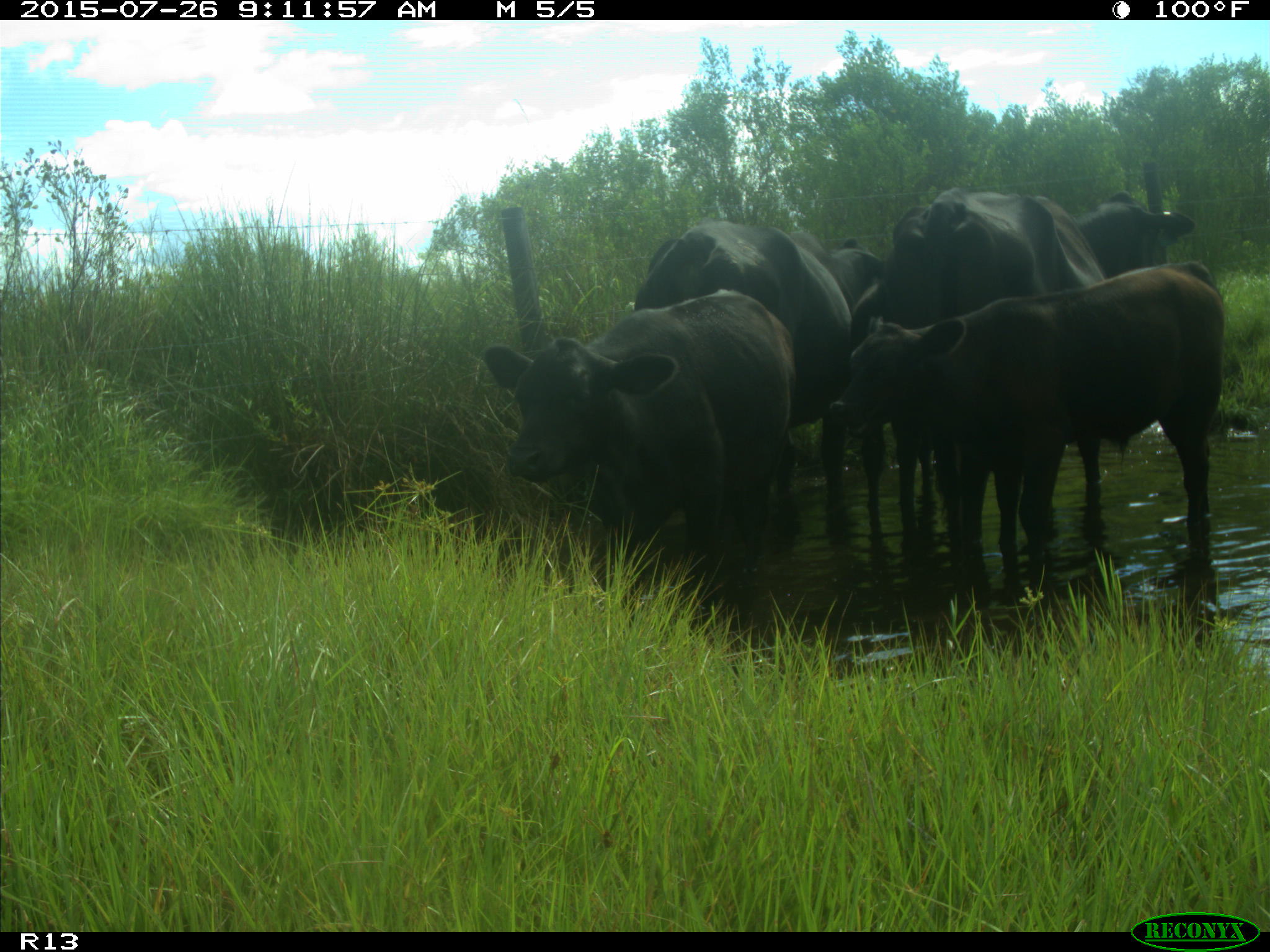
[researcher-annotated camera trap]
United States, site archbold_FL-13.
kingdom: Animalia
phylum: Chordata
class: Mammalia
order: Artiodactyla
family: Bovidae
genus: Bos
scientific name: Bos taurus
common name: domestic cow